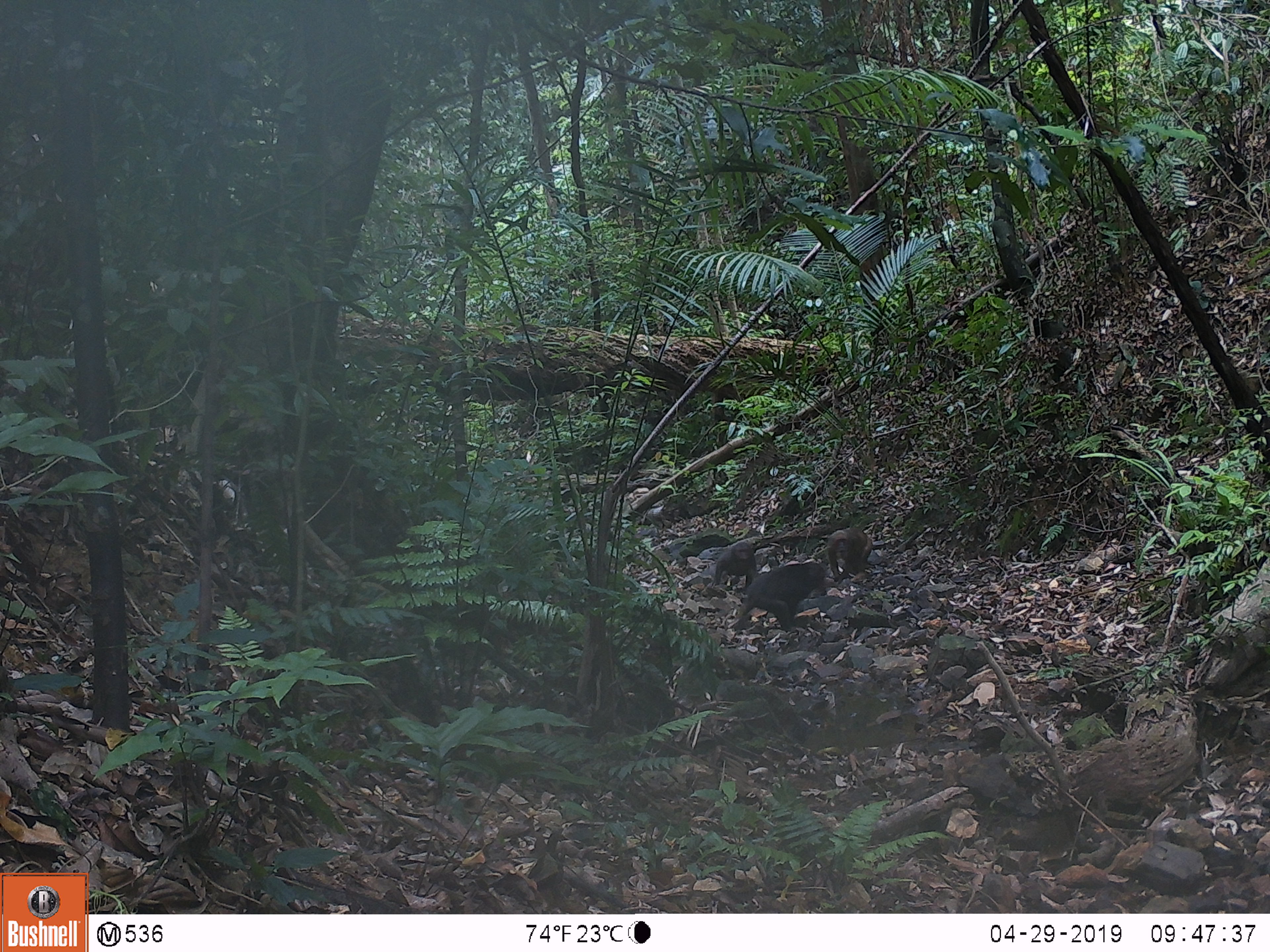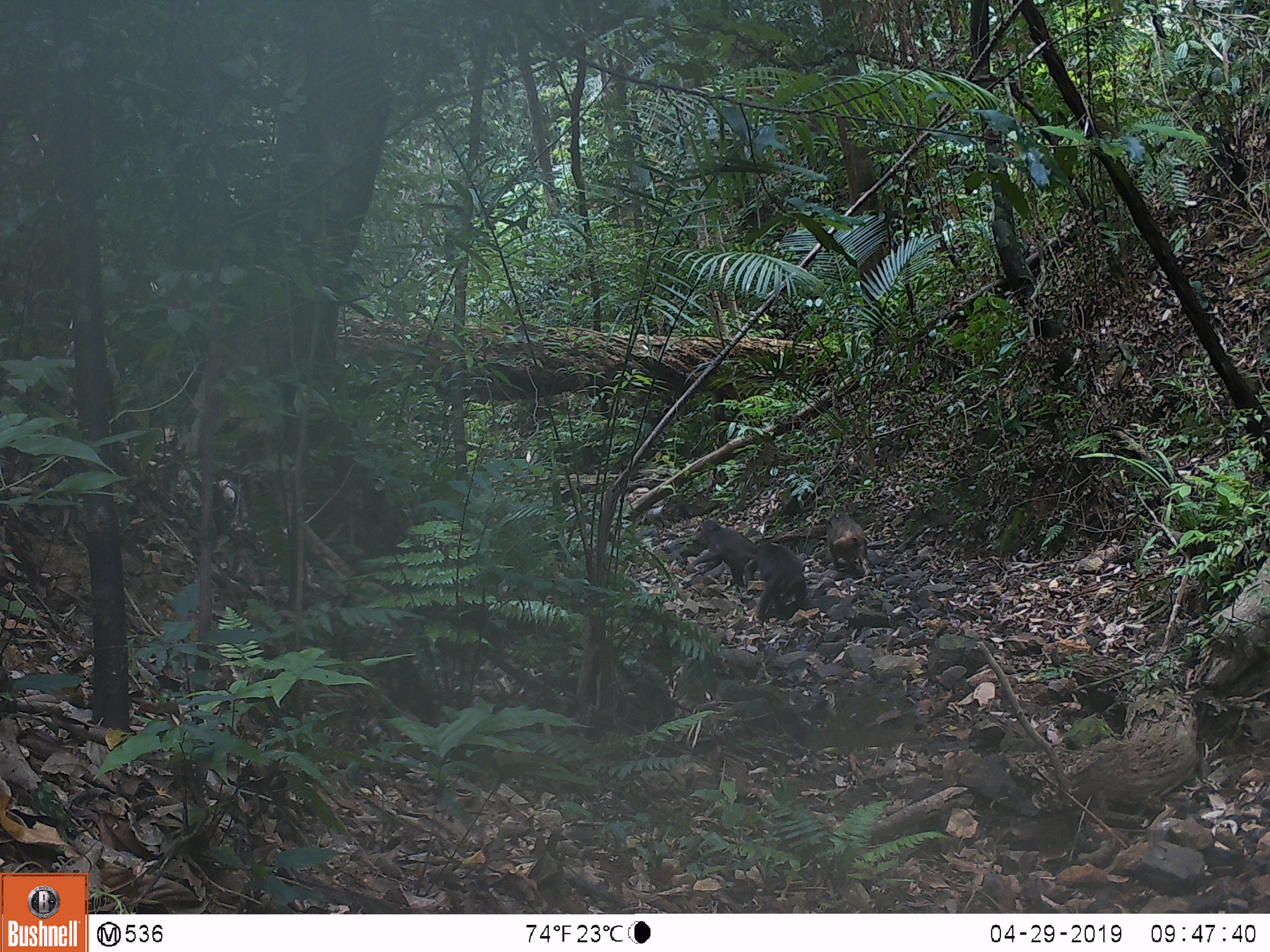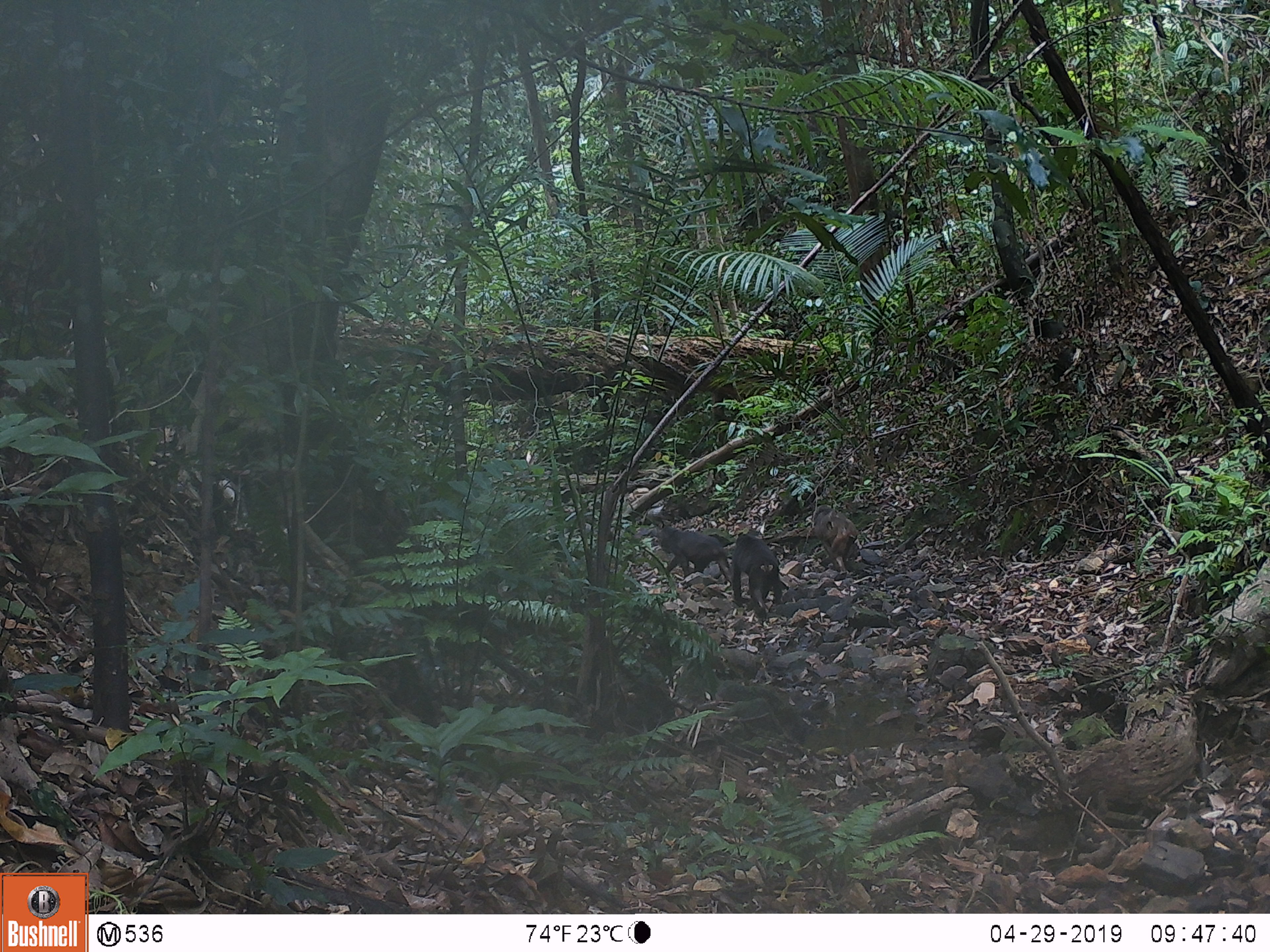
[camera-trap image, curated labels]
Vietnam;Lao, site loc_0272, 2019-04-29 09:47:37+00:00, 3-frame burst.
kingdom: Animalia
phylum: Chordata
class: Mammalia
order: Primates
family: Cercopithecidae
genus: Macaca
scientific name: Macaca arctoides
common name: stump-tailed macaque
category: stump tailed macaque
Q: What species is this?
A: Stump tailed macaque (stump-tailed macaque) (Macaca arctoides).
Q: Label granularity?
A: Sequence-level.